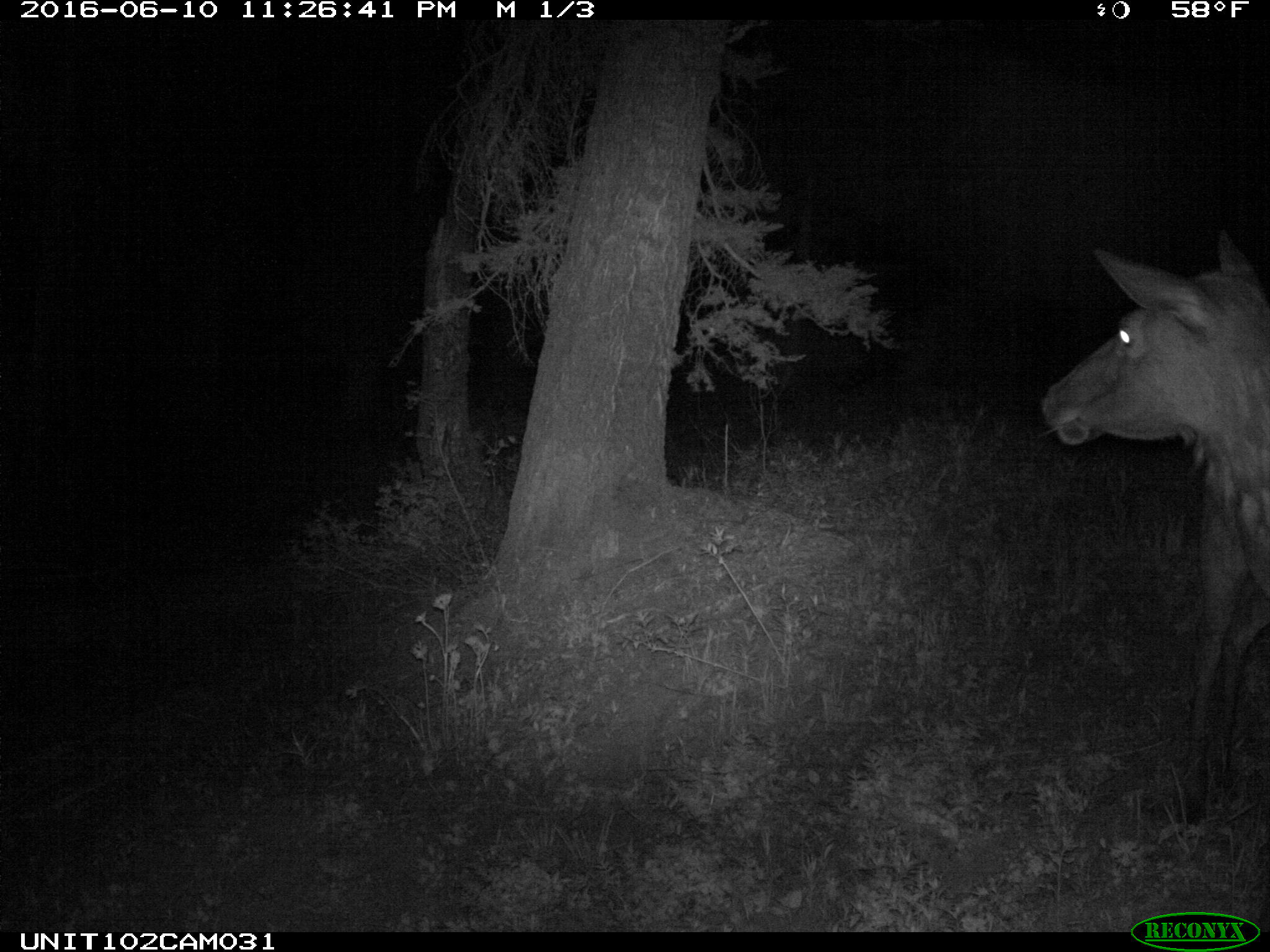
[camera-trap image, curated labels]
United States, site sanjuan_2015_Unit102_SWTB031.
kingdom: Animalia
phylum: Chordata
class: Mammalia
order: Artiodactyla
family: Cervidae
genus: Cervus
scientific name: Cervus elaphus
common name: red deer